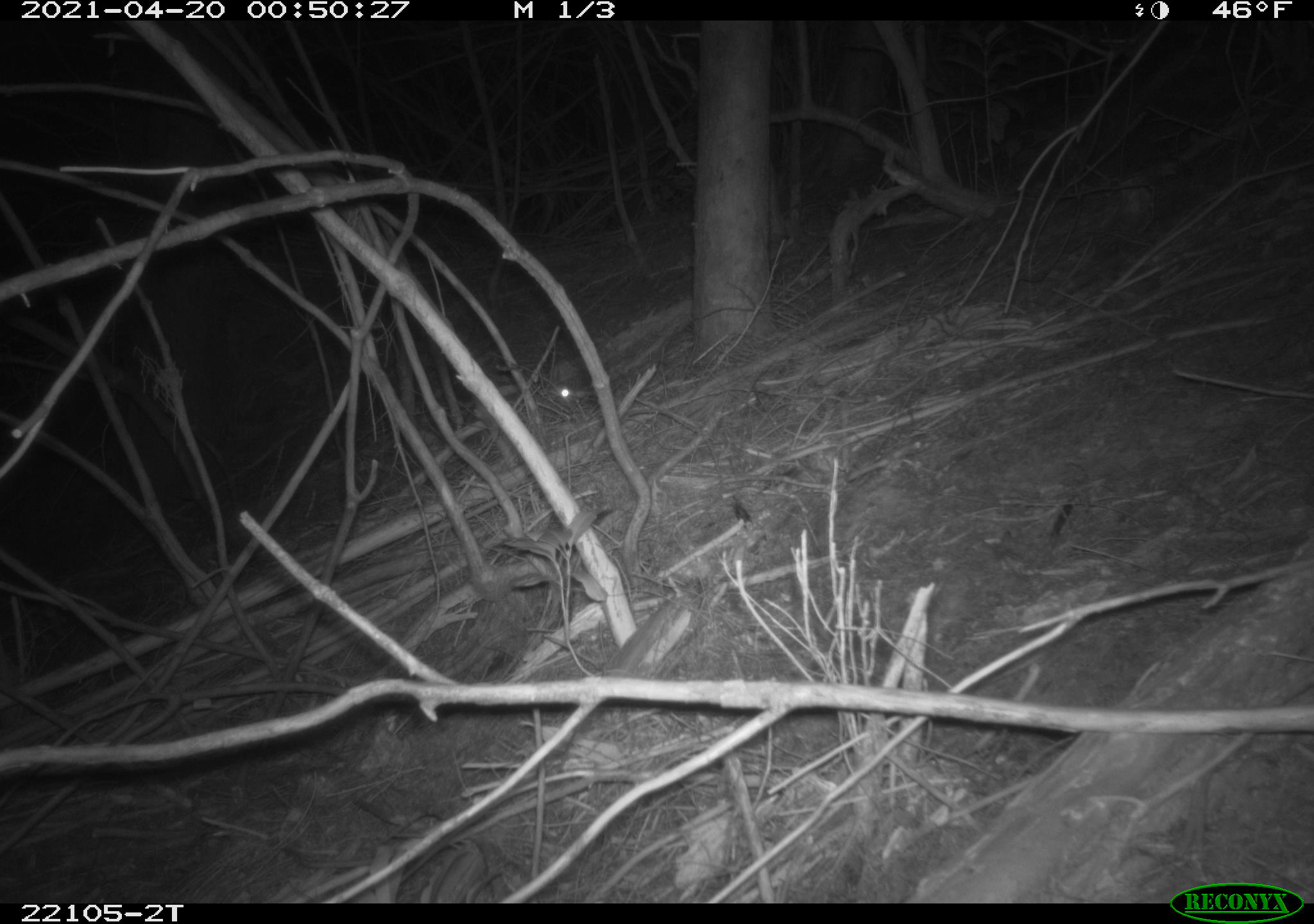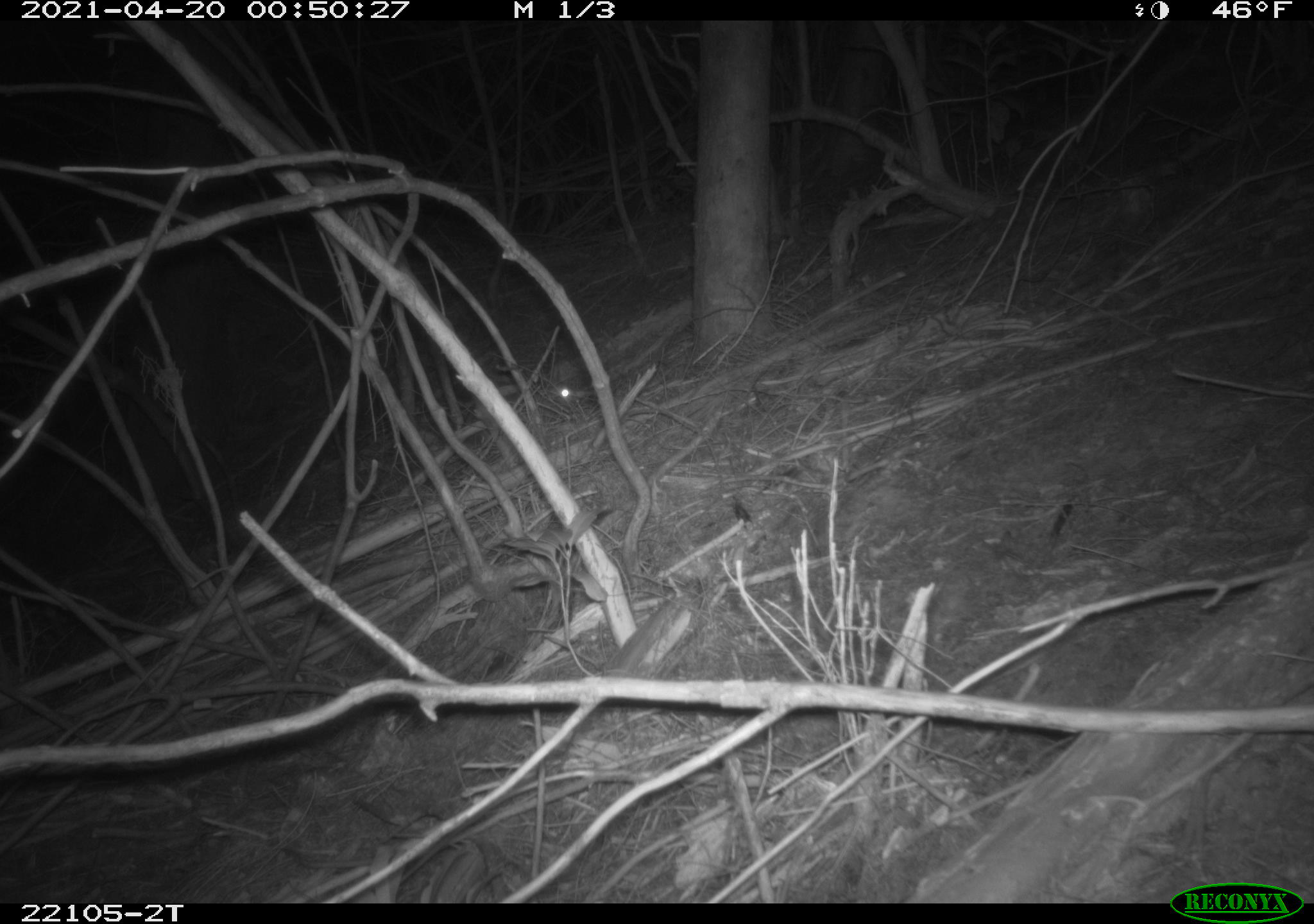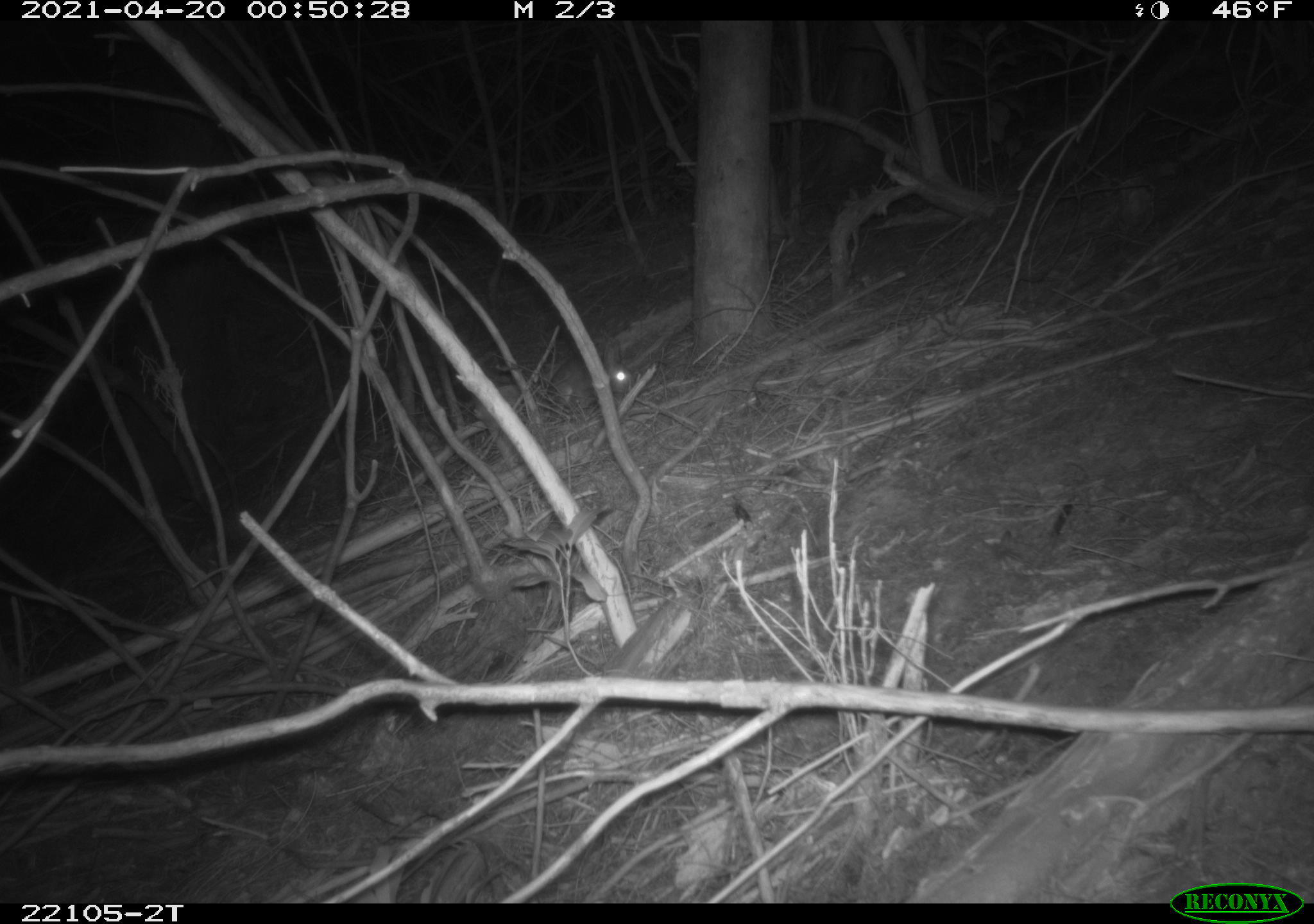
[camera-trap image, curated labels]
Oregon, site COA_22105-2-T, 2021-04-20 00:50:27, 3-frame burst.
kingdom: Animalia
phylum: Chordata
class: Mammalia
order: Lagomorpha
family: Leporidae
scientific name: Leporidae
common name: hares and rabbits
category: leporidae family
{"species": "leporidae family (hares and rabbits) (Leporidae)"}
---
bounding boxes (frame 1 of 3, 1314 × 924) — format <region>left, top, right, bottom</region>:
leporidae family: <region>468, 356, 581, 447</region>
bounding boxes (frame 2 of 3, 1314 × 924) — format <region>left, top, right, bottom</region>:
leporidae family: <region>464, 356, 587, 452</region>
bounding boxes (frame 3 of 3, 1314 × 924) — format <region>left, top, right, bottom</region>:
leporidae family: <region>535, 321, 658, 432</region>